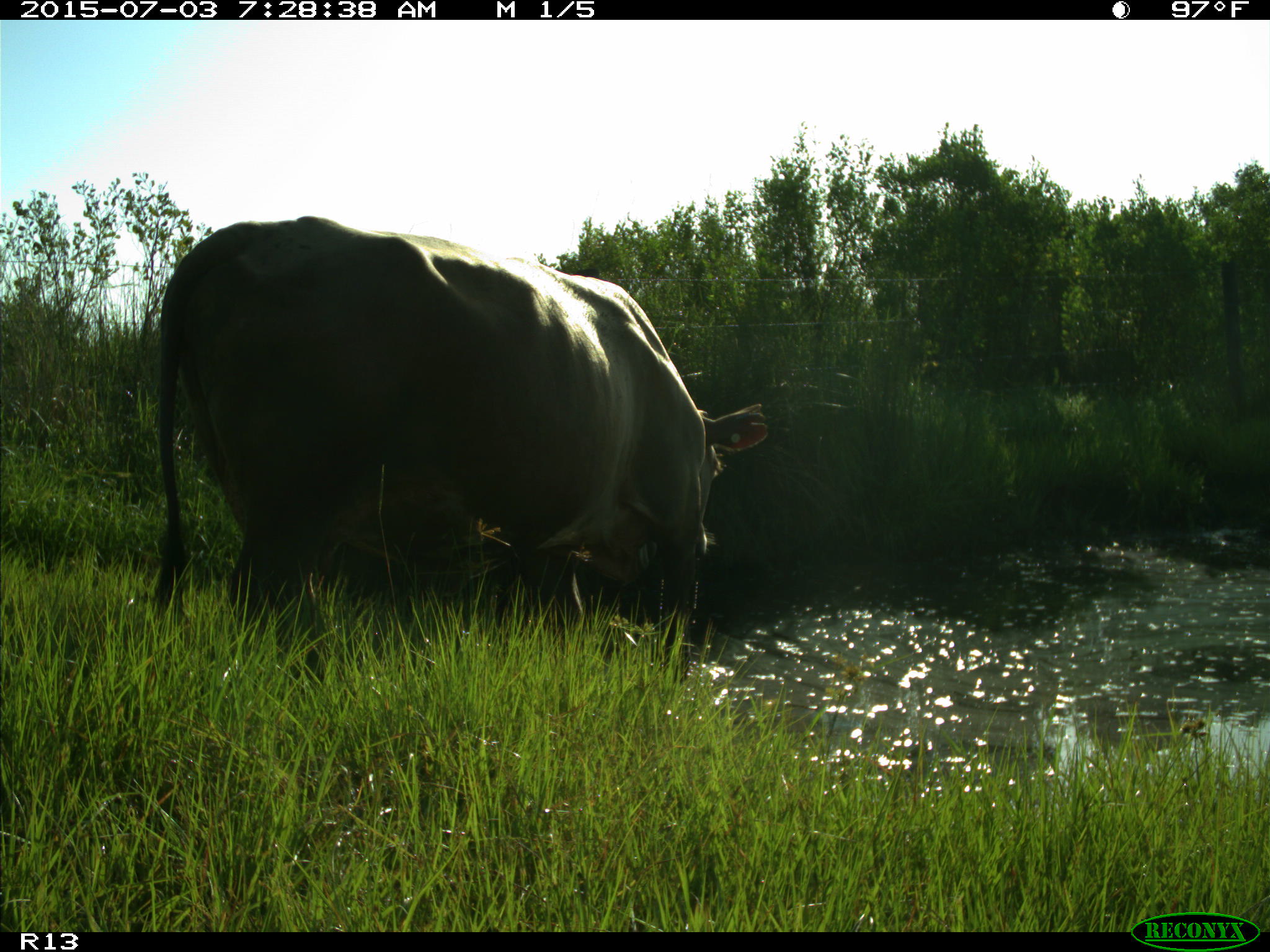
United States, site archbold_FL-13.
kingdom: Animalia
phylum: Chordata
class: Mammalia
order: Artiodactyla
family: Bovidae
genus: Bos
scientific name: Bos taurus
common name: domestic cow